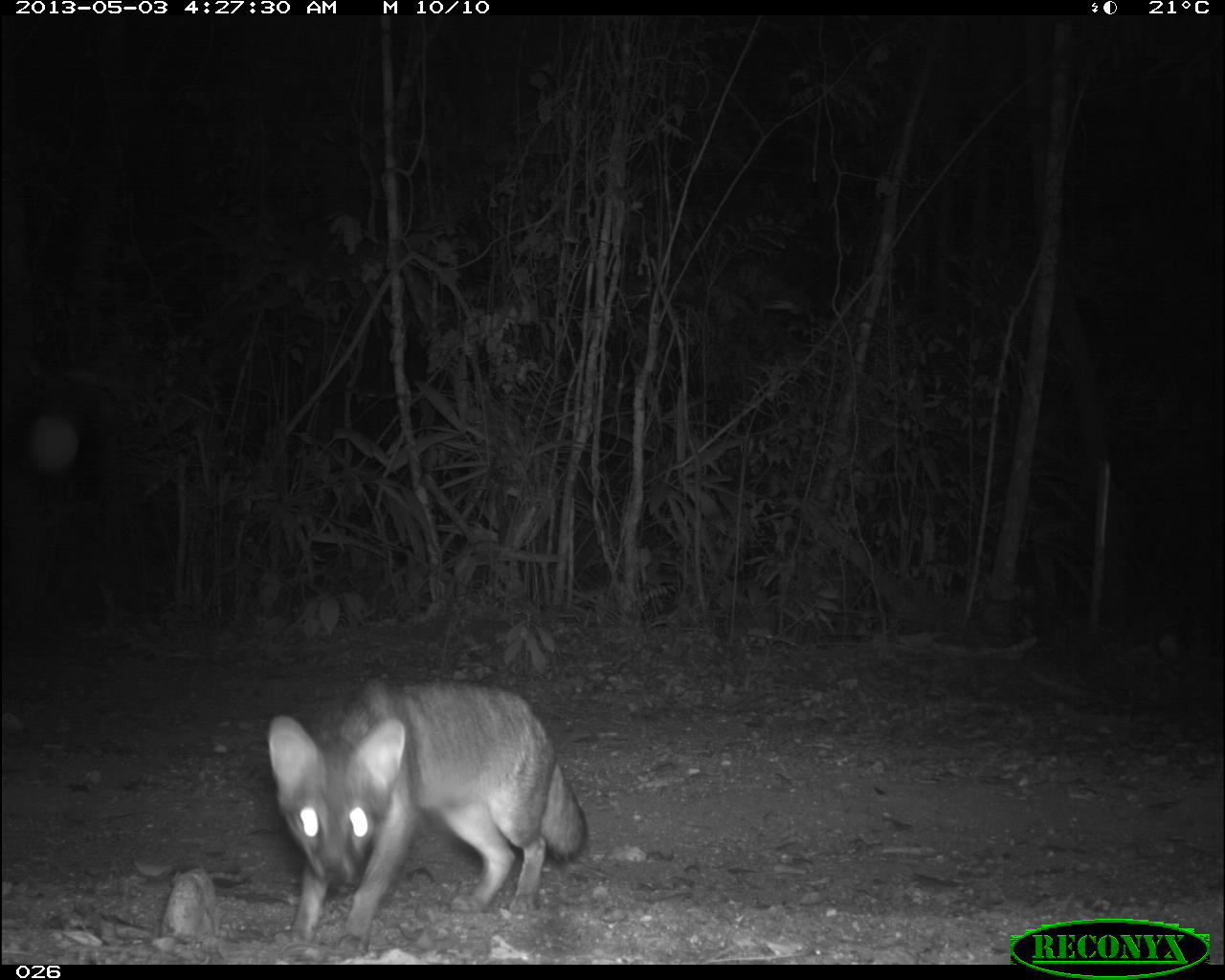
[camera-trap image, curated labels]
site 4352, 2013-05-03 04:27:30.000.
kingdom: Animalia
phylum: Chordata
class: Mammalia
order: Carnivora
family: Canidae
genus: Urocyon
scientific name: Urocyon cinereoargenteus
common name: gray fox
Urocyon cinereoargenteus (gray fox), count 1.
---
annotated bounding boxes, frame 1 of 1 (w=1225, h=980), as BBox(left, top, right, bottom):
urocyon cinereoargenteus: BBox(268, 673, 588, 957)